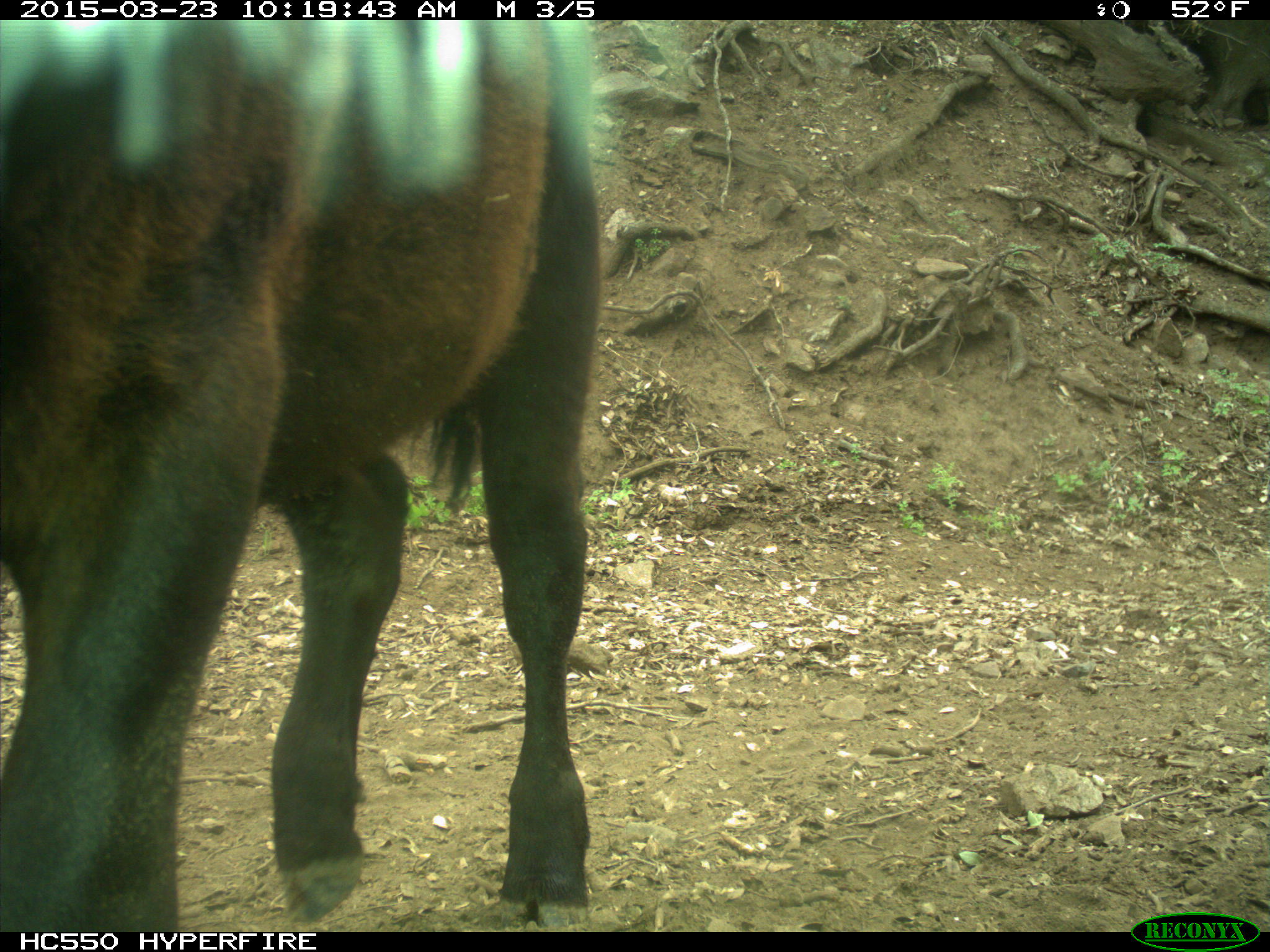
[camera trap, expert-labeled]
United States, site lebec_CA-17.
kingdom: Animalia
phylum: Chordata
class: Mammalia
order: Artiodactyla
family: Bovidae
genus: Bos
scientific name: Bos taurus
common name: domestic cow